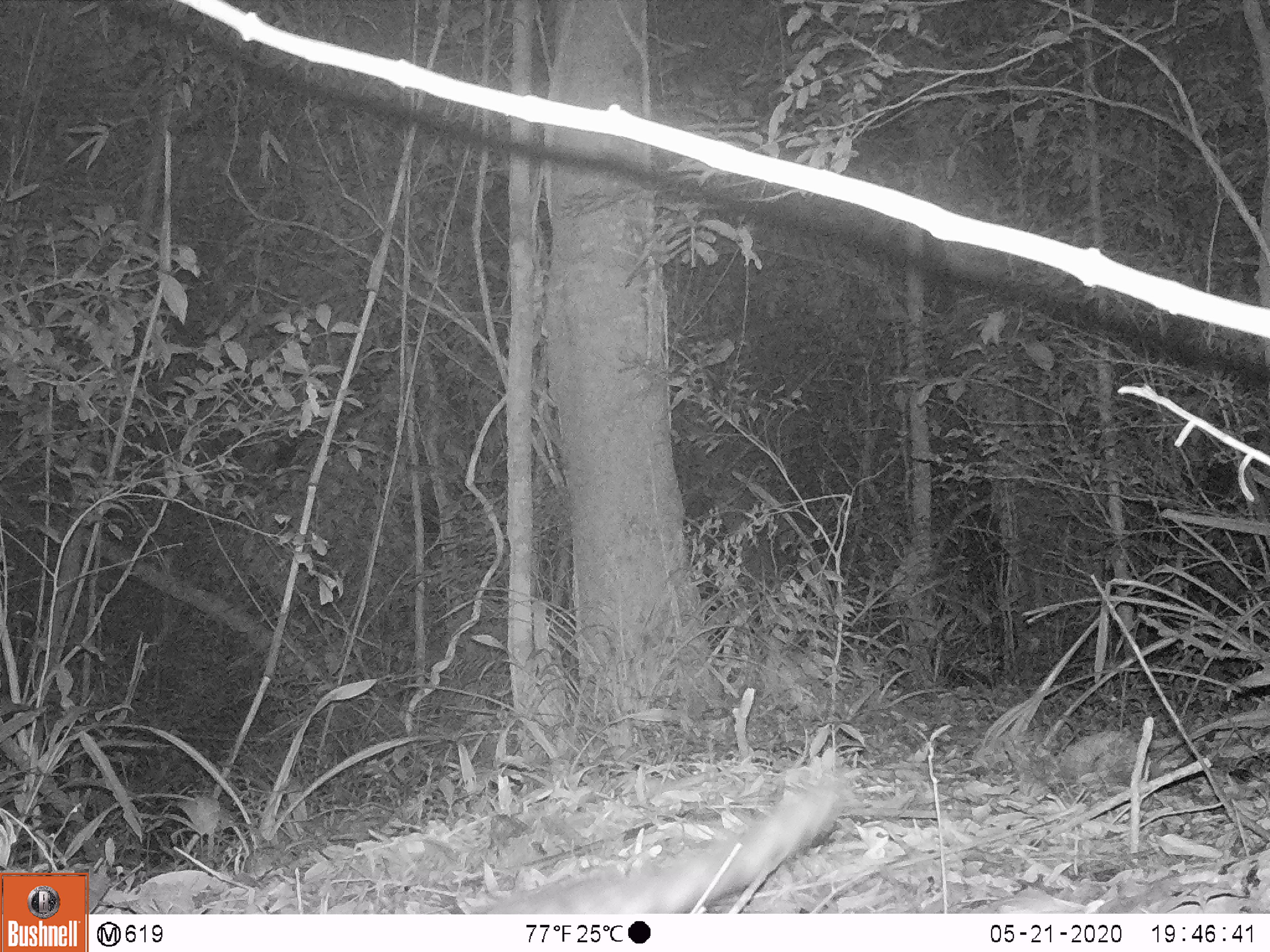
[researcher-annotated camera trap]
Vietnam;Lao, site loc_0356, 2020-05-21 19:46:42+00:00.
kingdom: Animalia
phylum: Chordata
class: Mammalia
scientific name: Mammalia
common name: mammal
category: unidentified small mammal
Unidentified small mammal (mammal) (Mammalia). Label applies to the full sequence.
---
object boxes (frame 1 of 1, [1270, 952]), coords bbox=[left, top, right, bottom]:
unidentified small mammal: bbox=[489, 783, 845, 912]